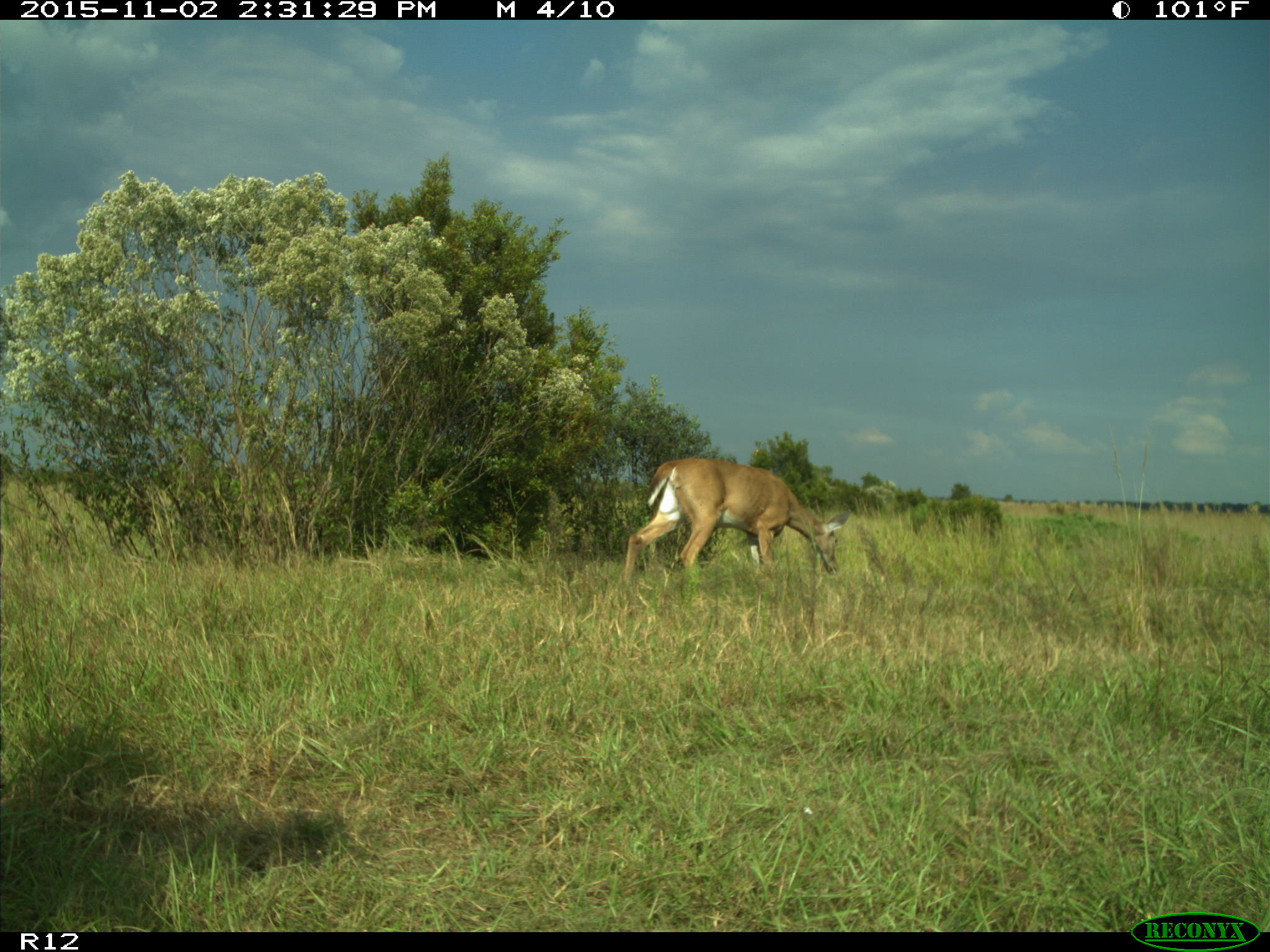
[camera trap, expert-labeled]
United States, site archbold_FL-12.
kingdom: Animalia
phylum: Chordata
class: Mammalia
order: Artiodactyla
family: Cervidae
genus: Odocoileus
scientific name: Odocoileus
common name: deer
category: unidentified deer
Unidentified deer (deer) (Odocoileus).